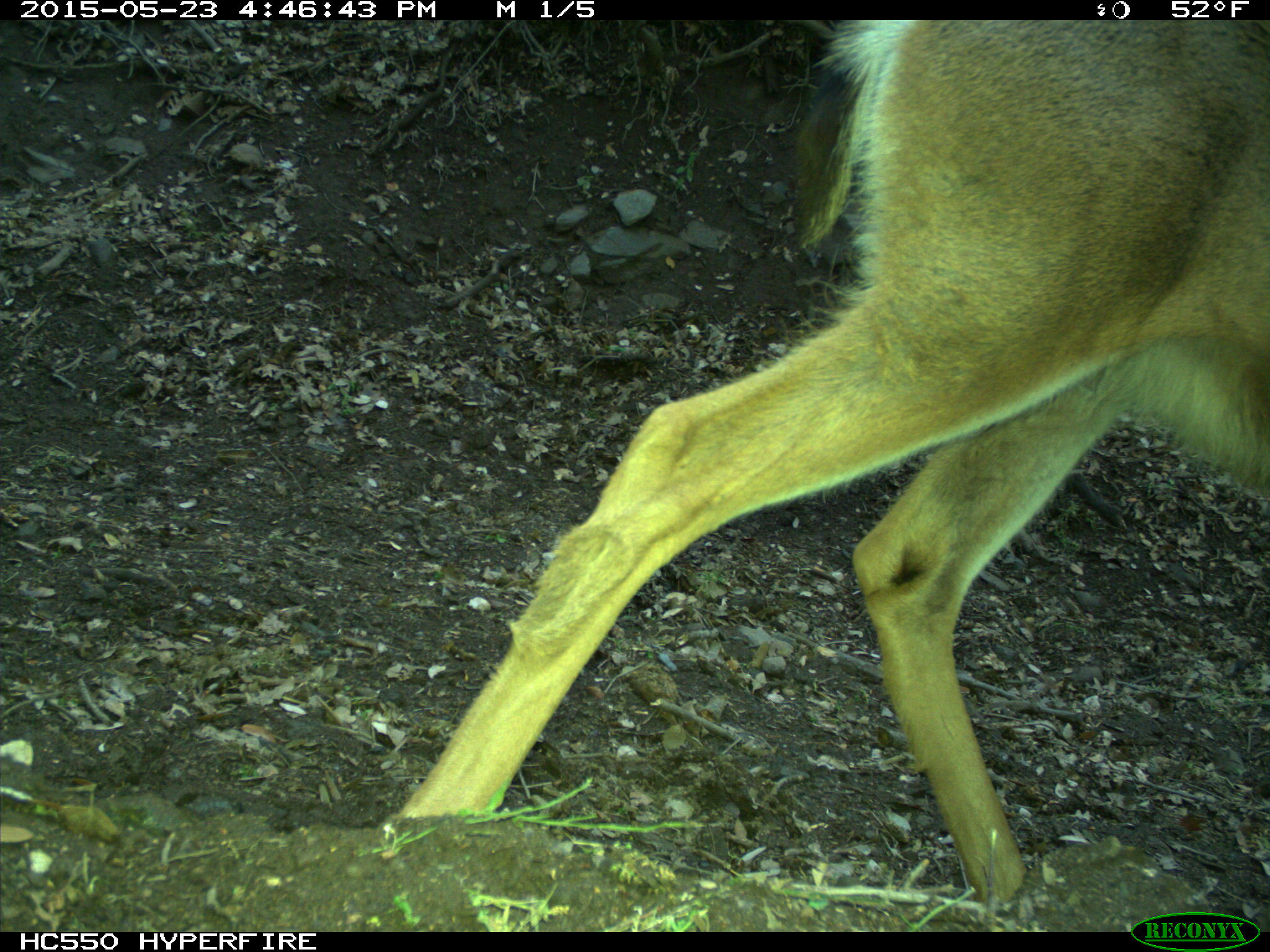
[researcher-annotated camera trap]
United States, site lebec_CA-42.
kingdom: Animalia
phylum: Chordata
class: Mammalia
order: Artiodactyla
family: Cervidae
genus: Odocoileus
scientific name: Odocoileus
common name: deer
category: unidentified deer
Unidentified deer (deer) (Odocoileus).